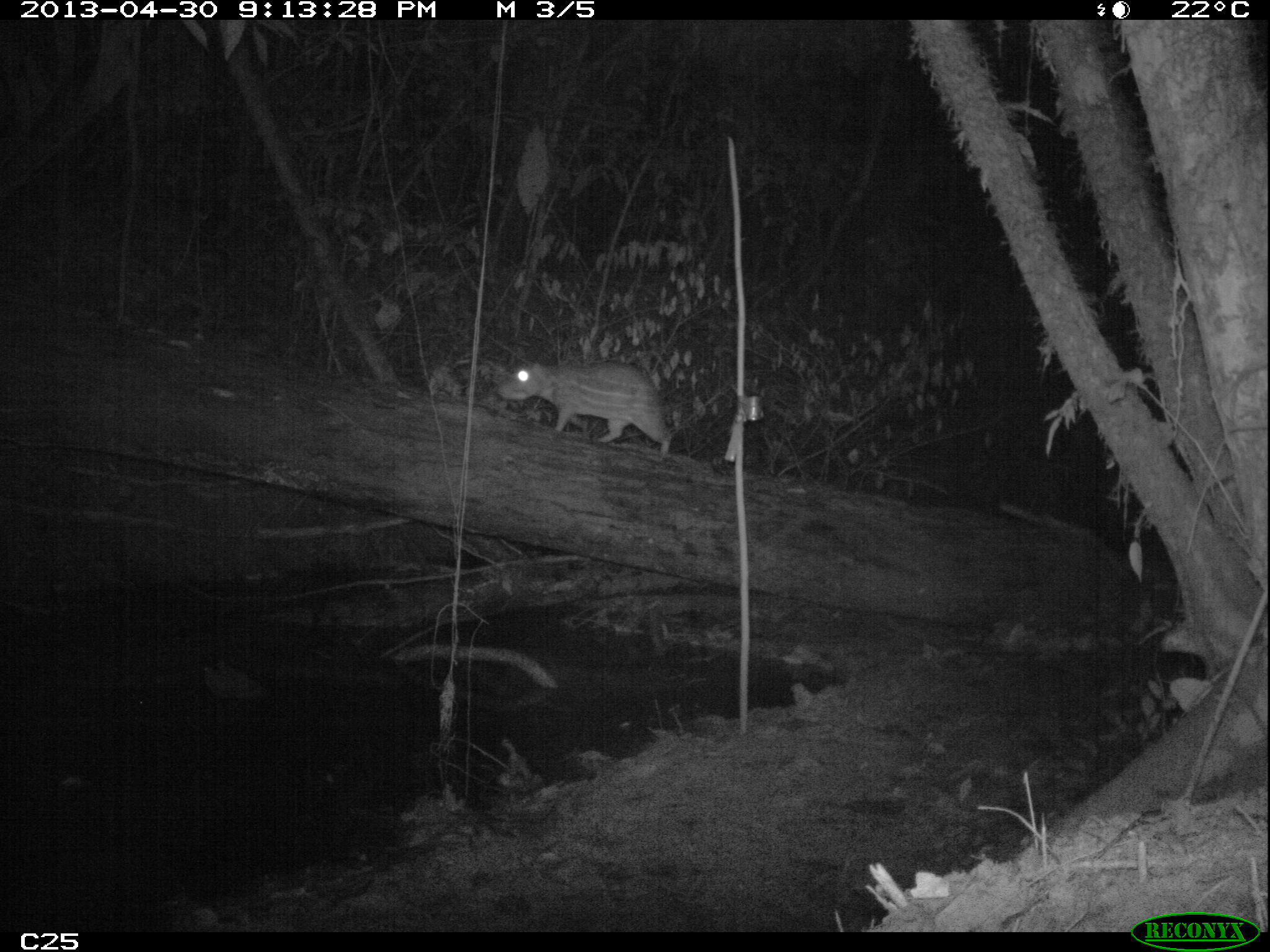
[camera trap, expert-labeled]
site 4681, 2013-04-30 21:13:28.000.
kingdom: Animalia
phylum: Chordata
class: Mammalia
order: Rodentia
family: Cuniculidae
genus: Cuniculus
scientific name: Cuniculus paca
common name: spotted paca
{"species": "Cuniculus paca (spotted paca)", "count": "1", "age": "adult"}